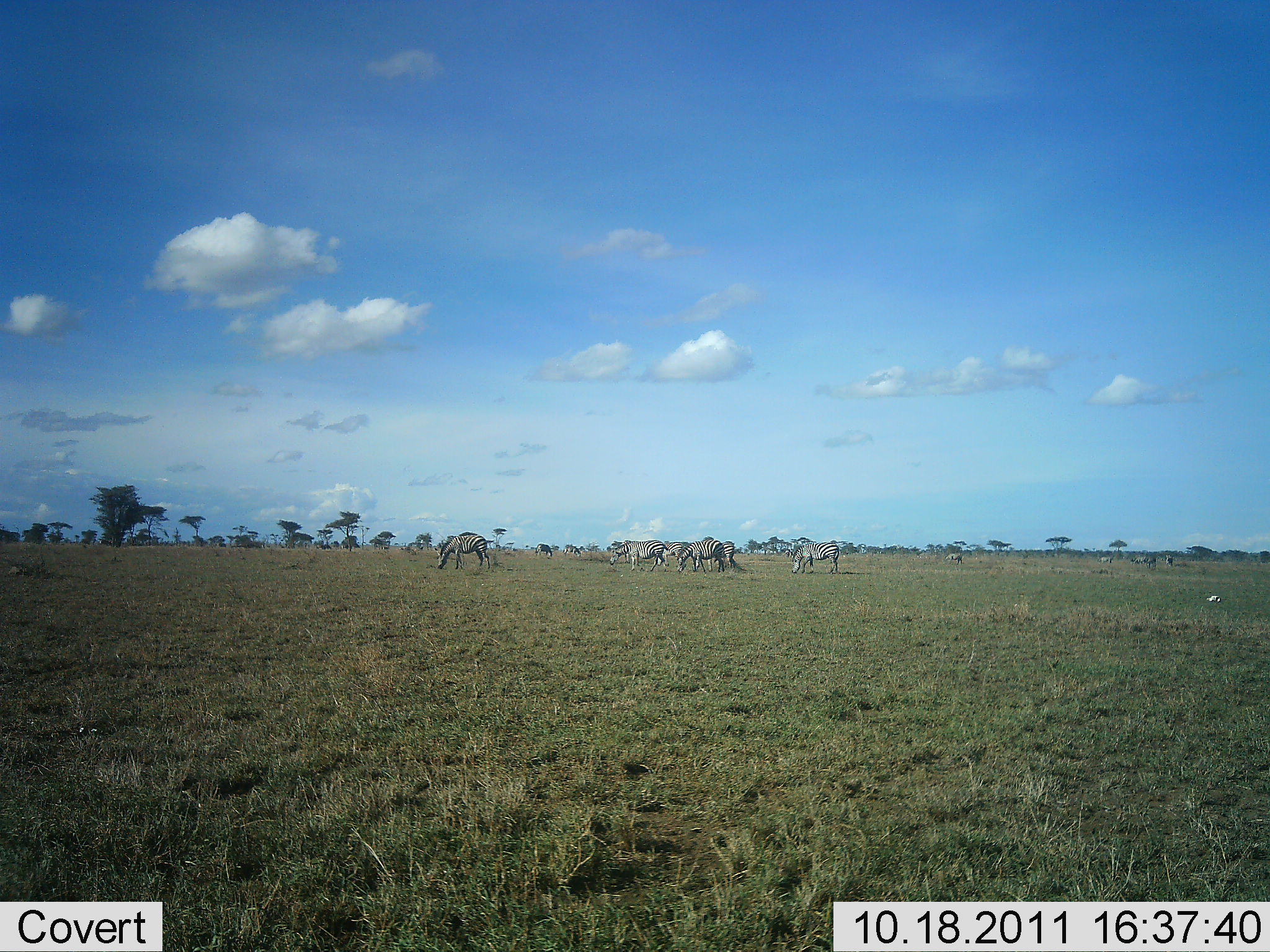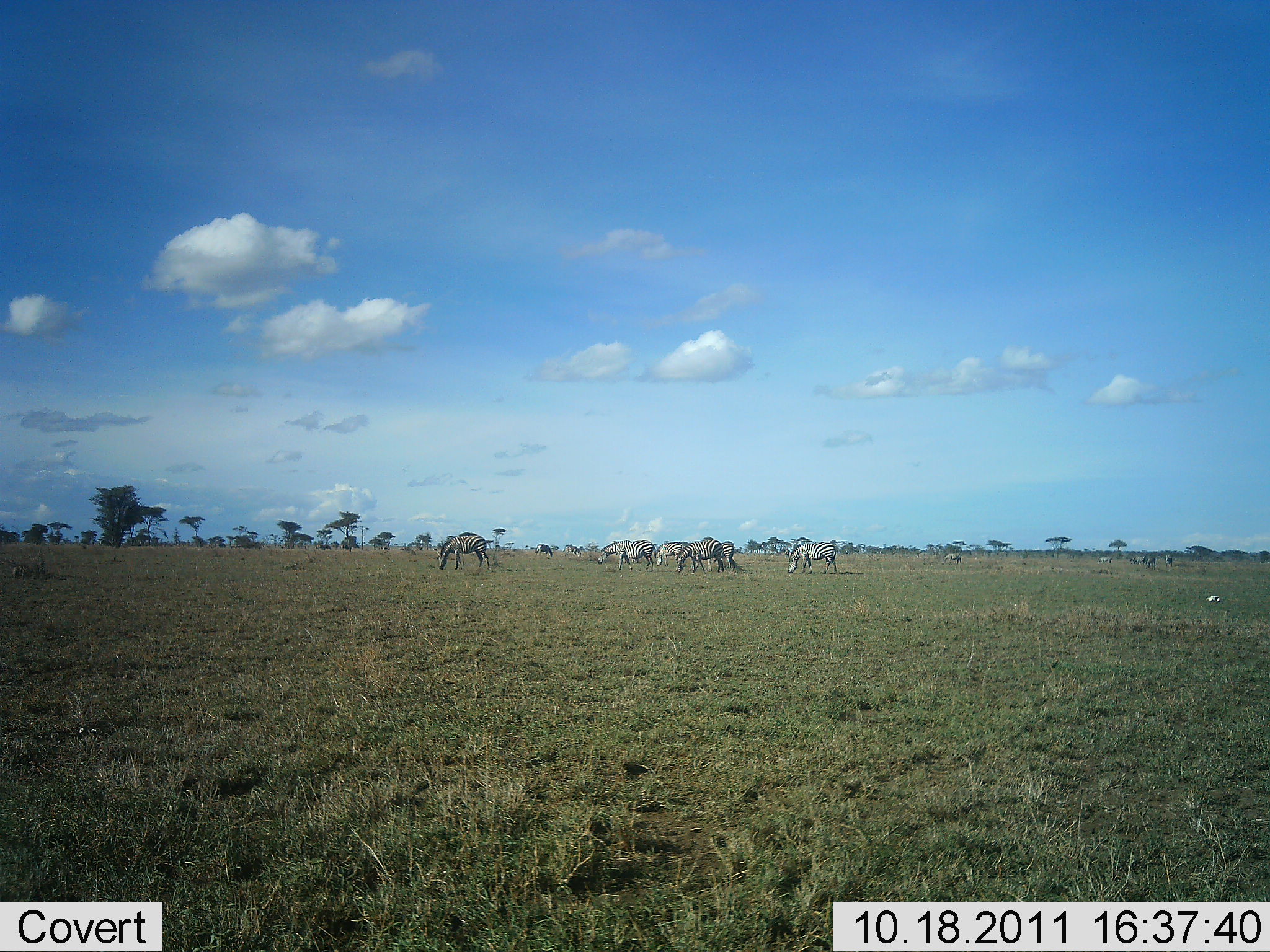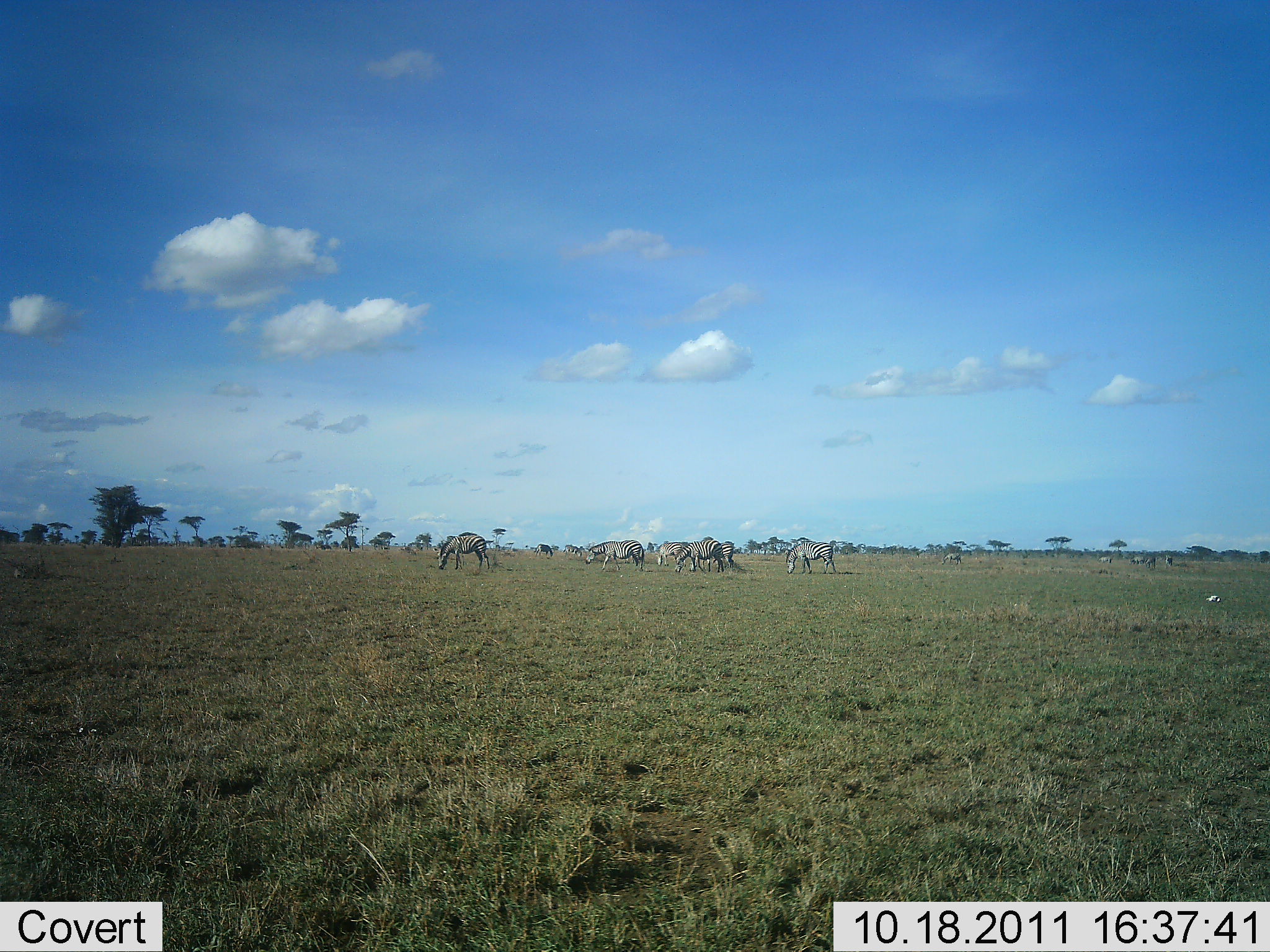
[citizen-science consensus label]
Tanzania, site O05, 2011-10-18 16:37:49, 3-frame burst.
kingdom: Animalia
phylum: Chordata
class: Mammalia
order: Perissodactyla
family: Equidae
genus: Equus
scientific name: Equus quagga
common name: plains zebra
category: zebra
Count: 6.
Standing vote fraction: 45%.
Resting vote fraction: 9%.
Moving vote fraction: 18%.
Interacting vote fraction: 0%.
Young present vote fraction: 0%.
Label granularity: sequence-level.